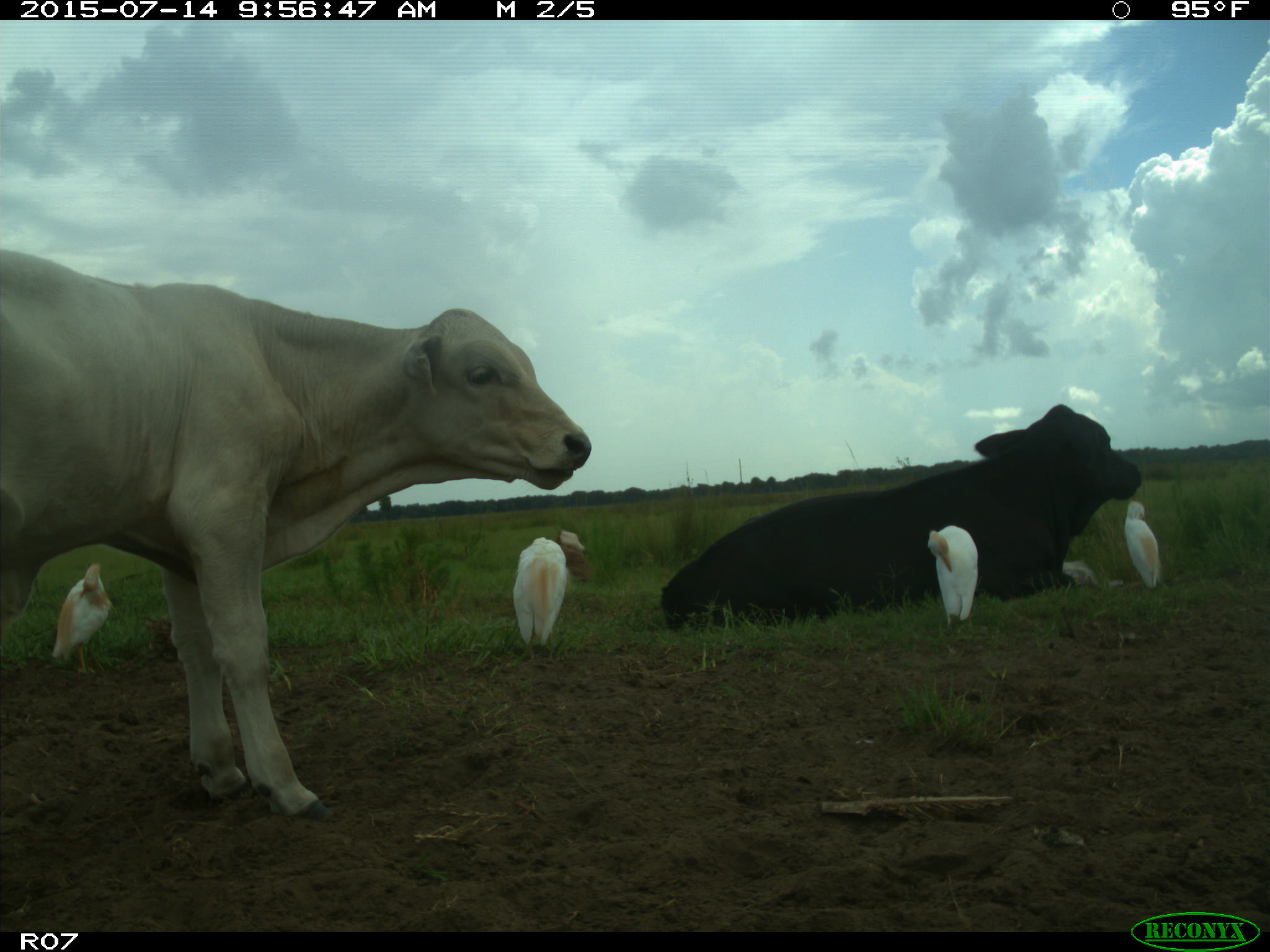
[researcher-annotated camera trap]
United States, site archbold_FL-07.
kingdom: Animalia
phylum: Chordata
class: Mammalia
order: Artiodactyla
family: Bovidae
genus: Bos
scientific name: Bos taurus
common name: domestic cow